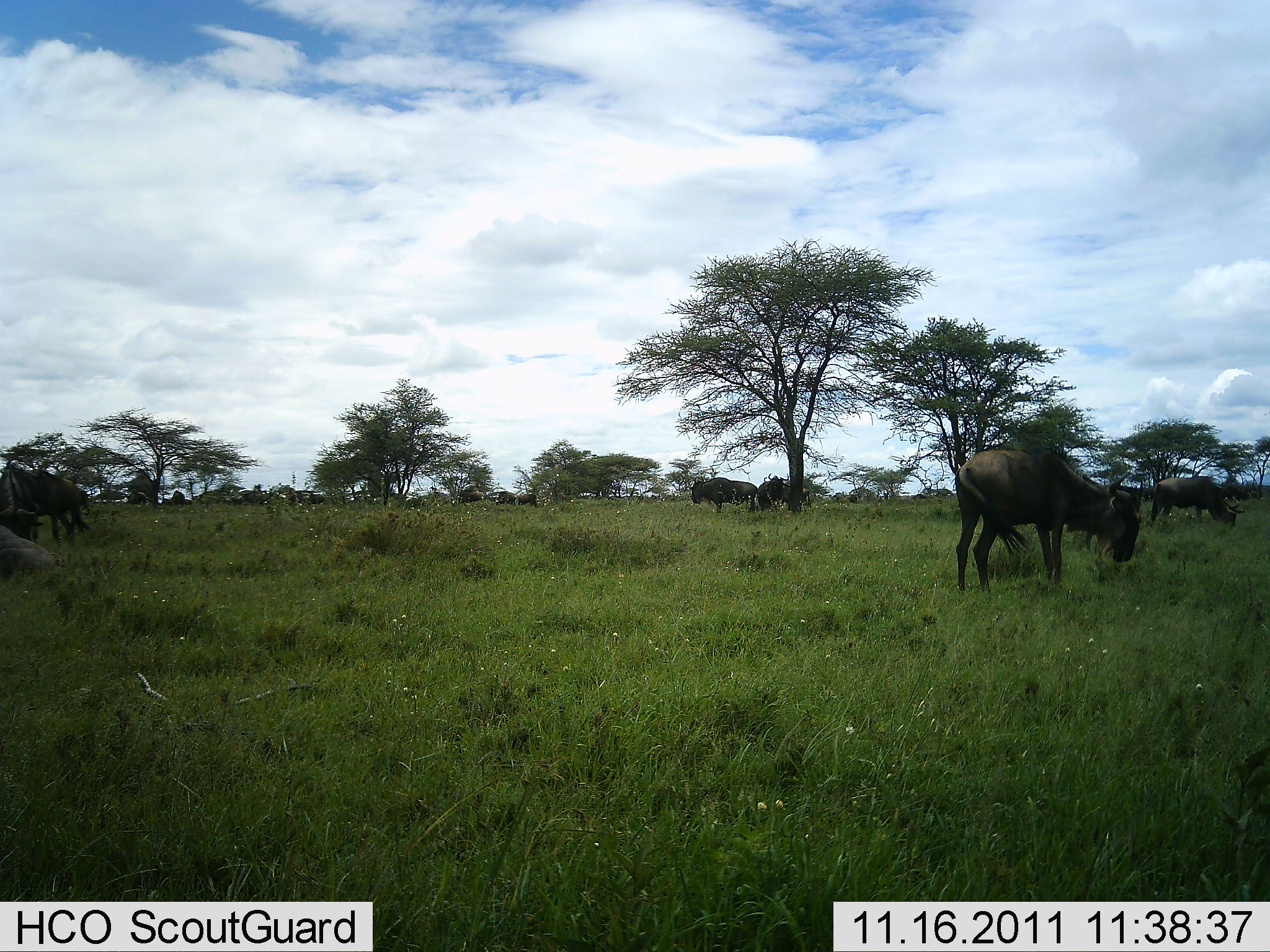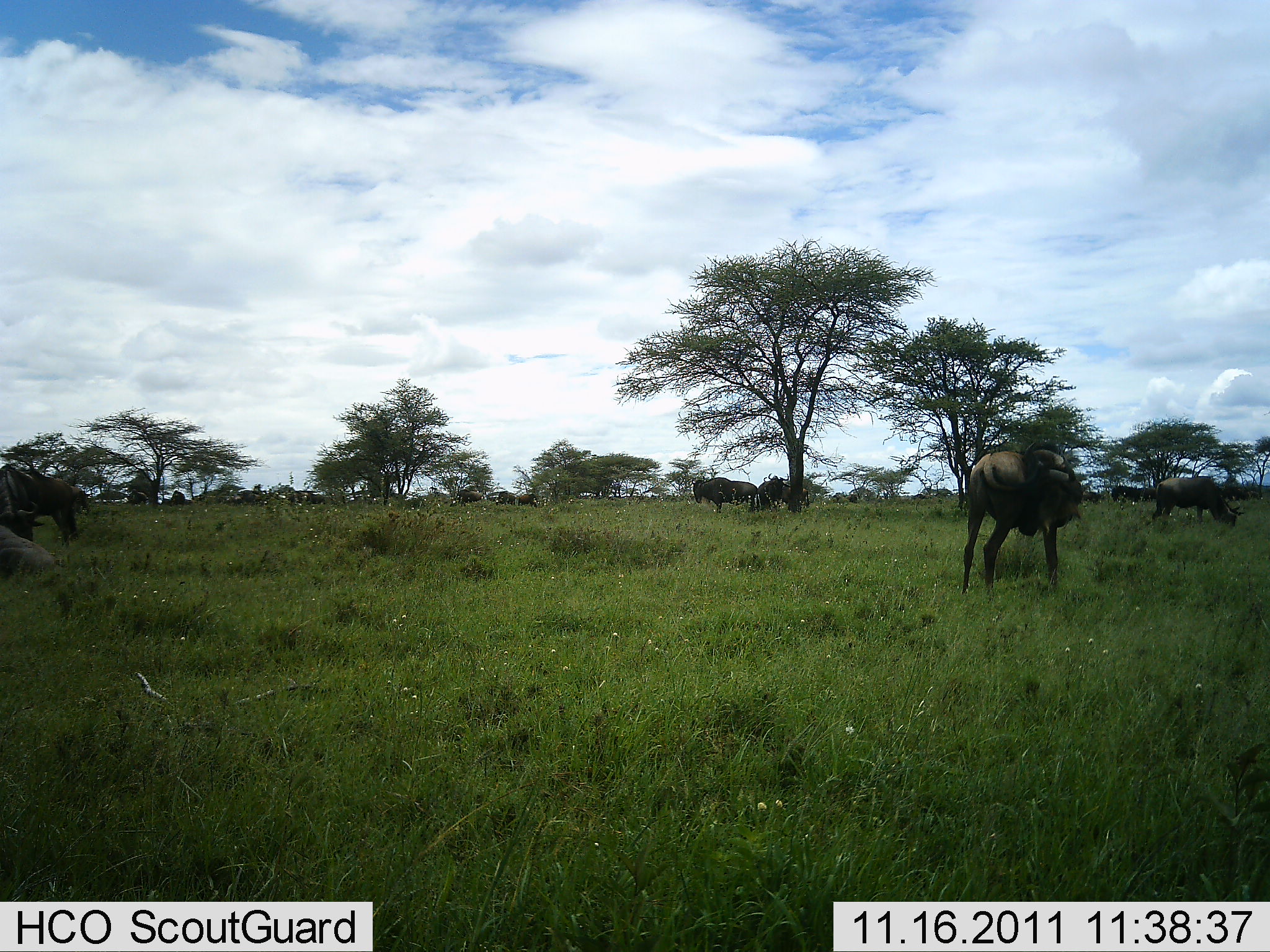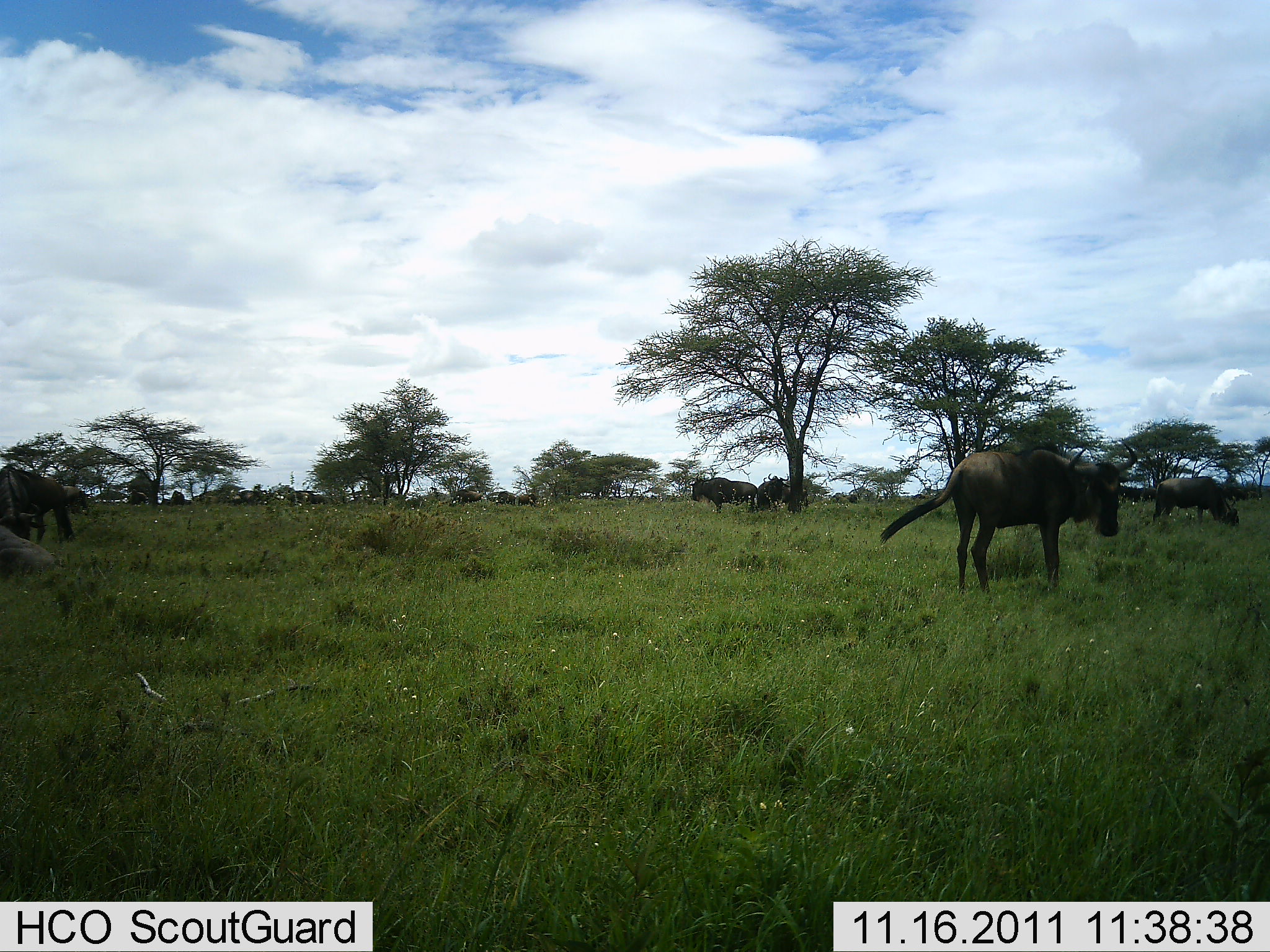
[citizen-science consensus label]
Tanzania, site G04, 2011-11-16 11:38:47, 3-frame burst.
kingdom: Animalia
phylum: Chordata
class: Mammalia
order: Artiodactyla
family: Bovidae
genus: Connochaetes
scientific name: Connochaetes taurinus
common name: blue wildebeest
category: wildebeest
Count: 11-50.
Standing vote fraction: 67%.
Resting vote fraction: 7%.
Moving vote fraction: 40%.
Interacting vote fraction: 0%.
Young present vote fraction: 0%.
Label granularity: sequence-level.